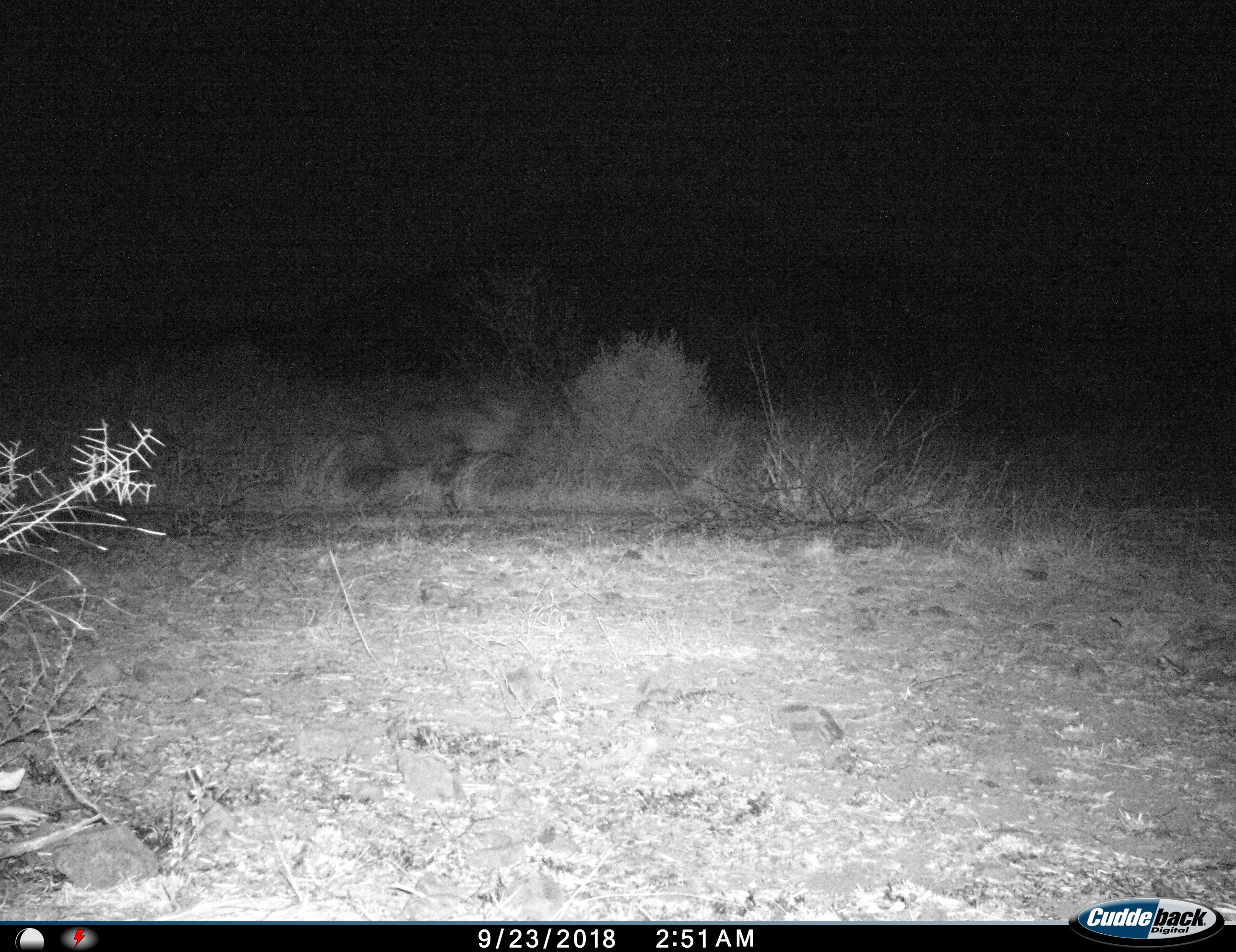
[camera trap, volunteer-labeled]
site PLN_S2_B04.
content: unidentified animal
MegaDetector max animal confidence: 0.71